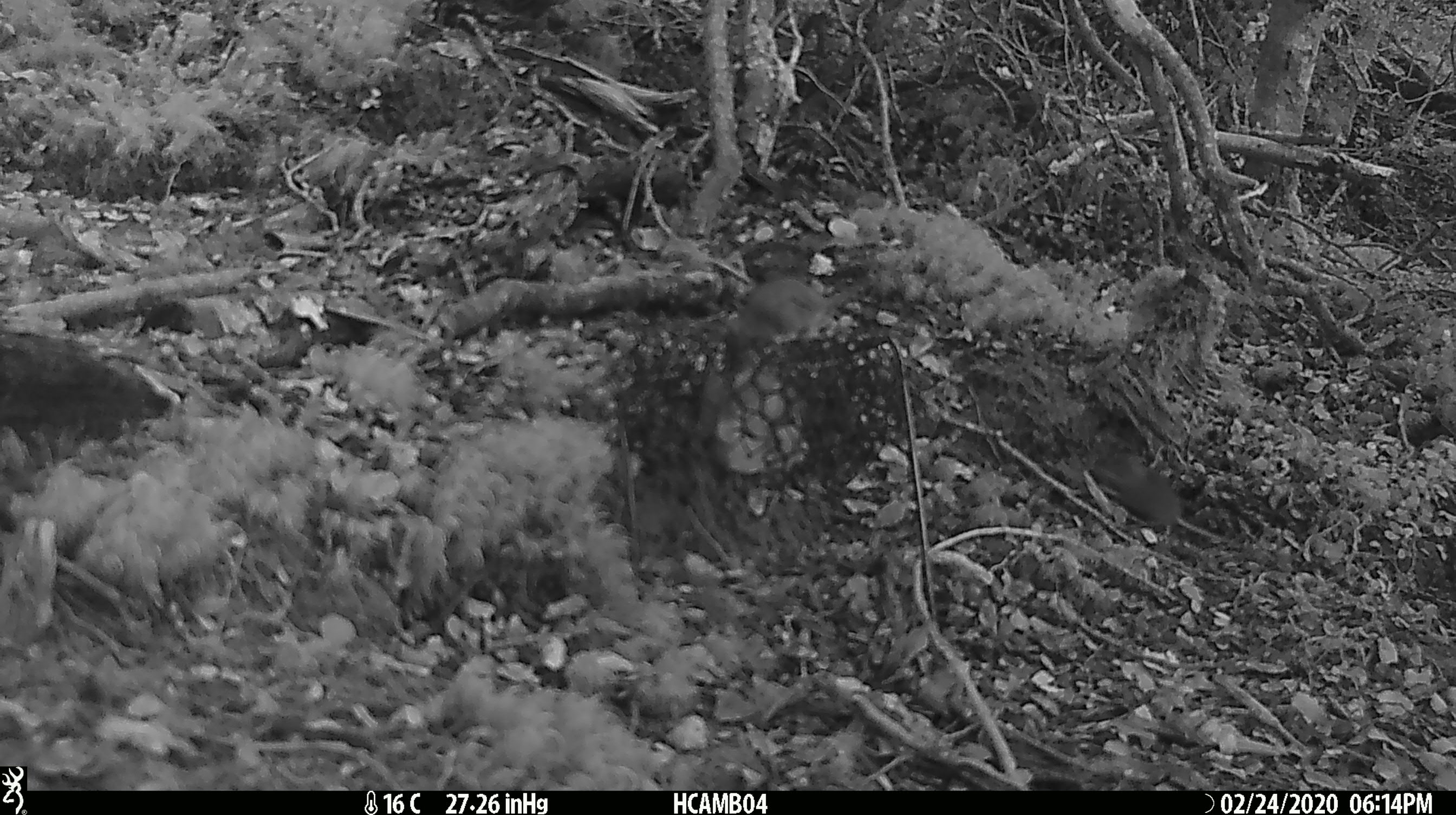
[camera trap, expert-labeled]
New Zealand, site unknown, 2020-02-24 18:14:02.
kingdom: Animalia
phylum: Chordata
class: Mammalia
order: Rodentia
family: Muridae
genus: Mus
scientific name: Mus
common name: mouse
Mouse (Mus).